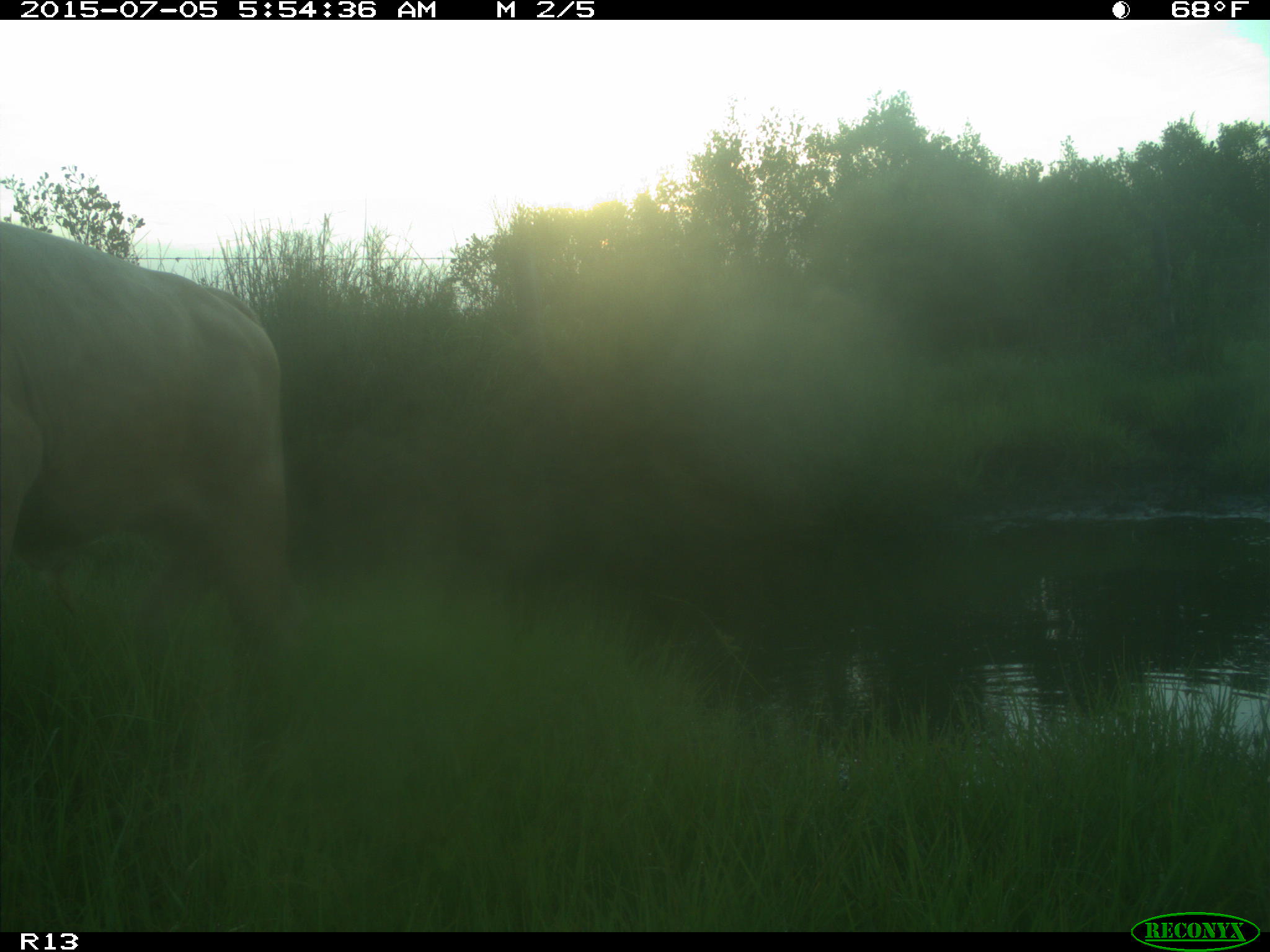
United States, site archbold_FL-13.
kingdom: Animalia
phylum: Chordata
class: Mammalia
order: Artiodactyla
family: Bovidae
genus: Bos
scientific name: Bos taurus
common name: domestic cow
Bos taurus (domestic cow).